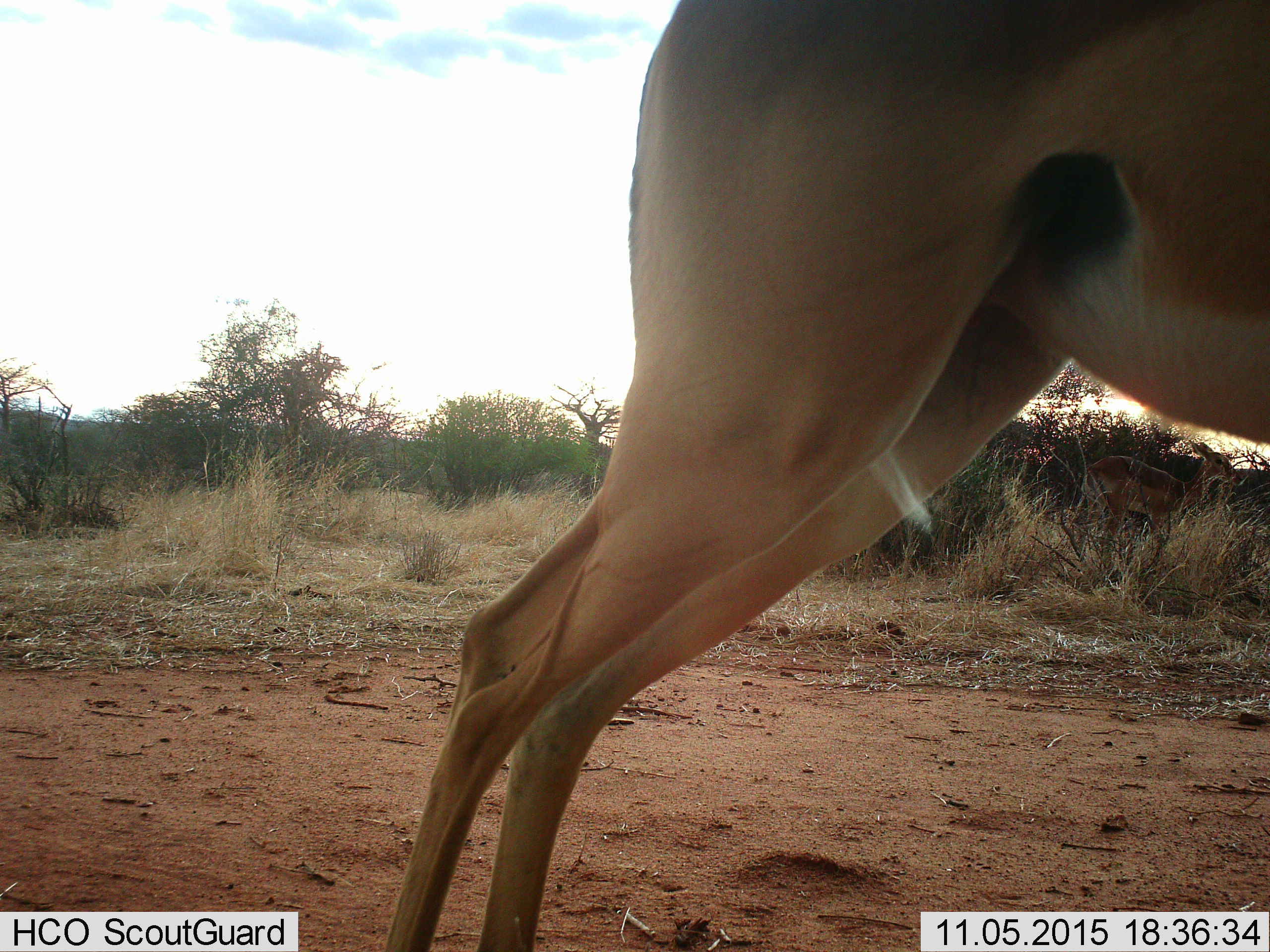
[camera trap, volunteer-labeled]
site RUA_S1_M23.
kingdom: Animalia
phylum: Chordata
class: Mammalia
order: Artiodactyla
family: Bovidae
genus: Aepyceros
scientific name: Aepyceros melampus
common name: impala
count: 2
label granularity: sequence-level